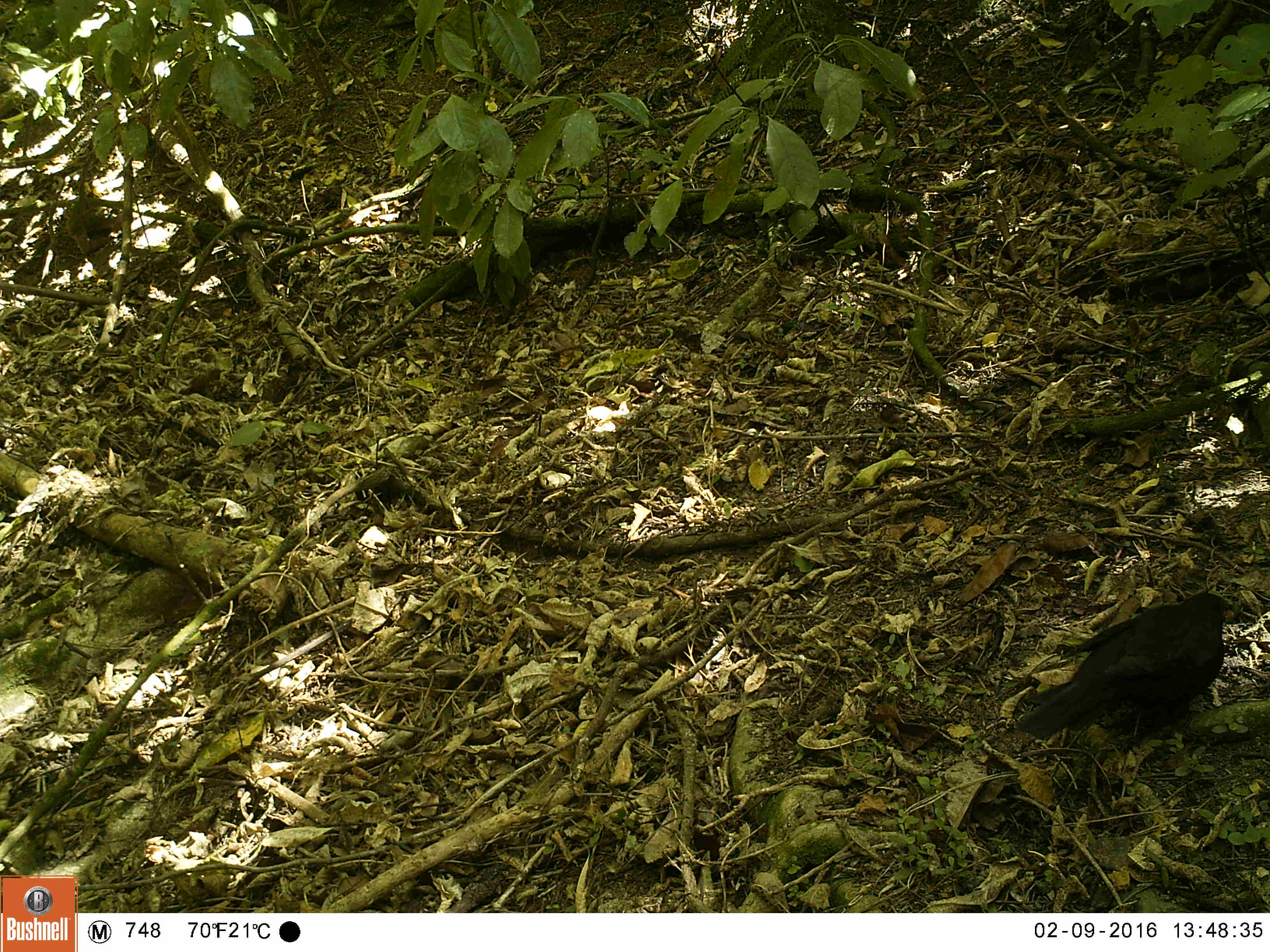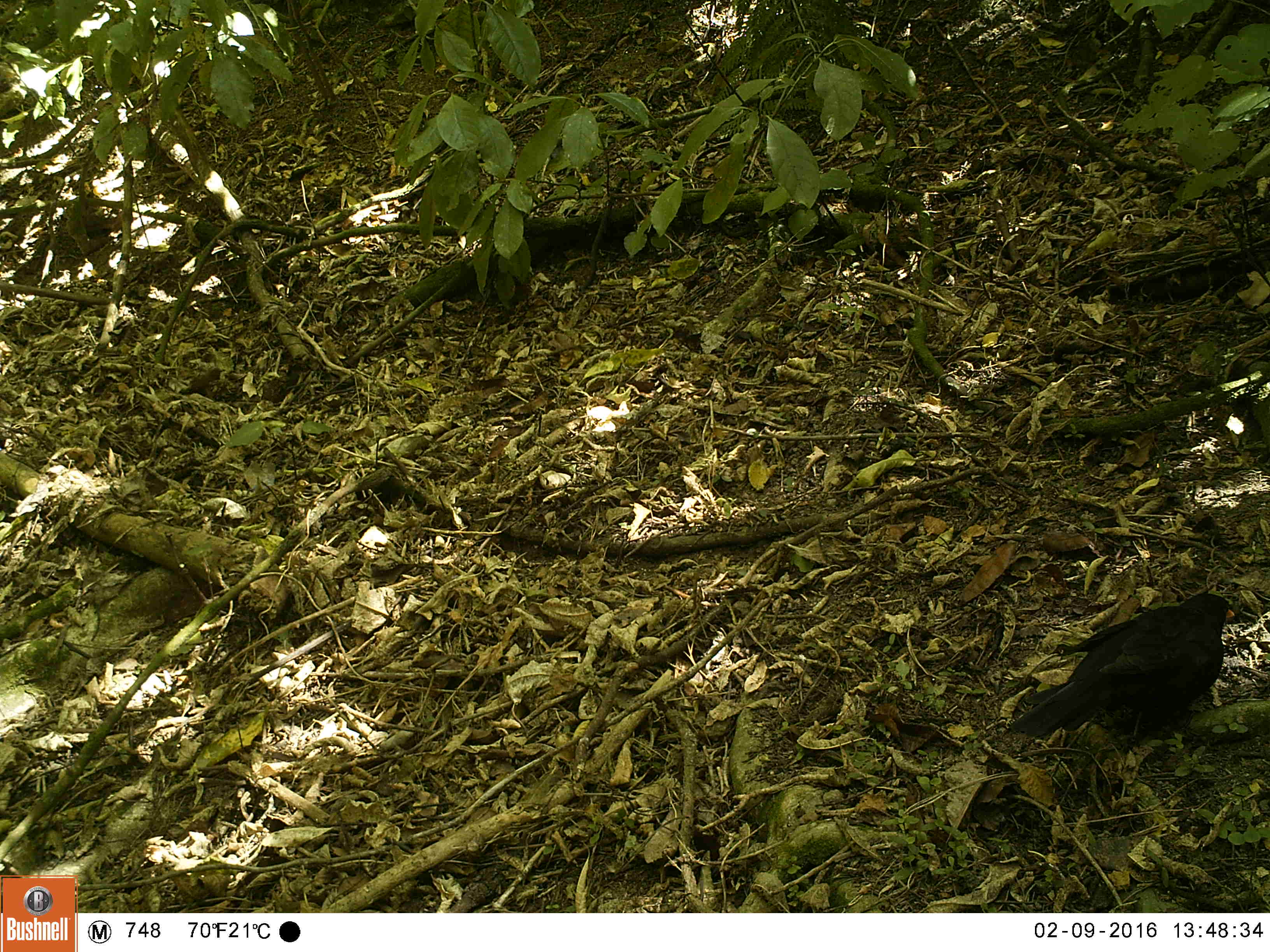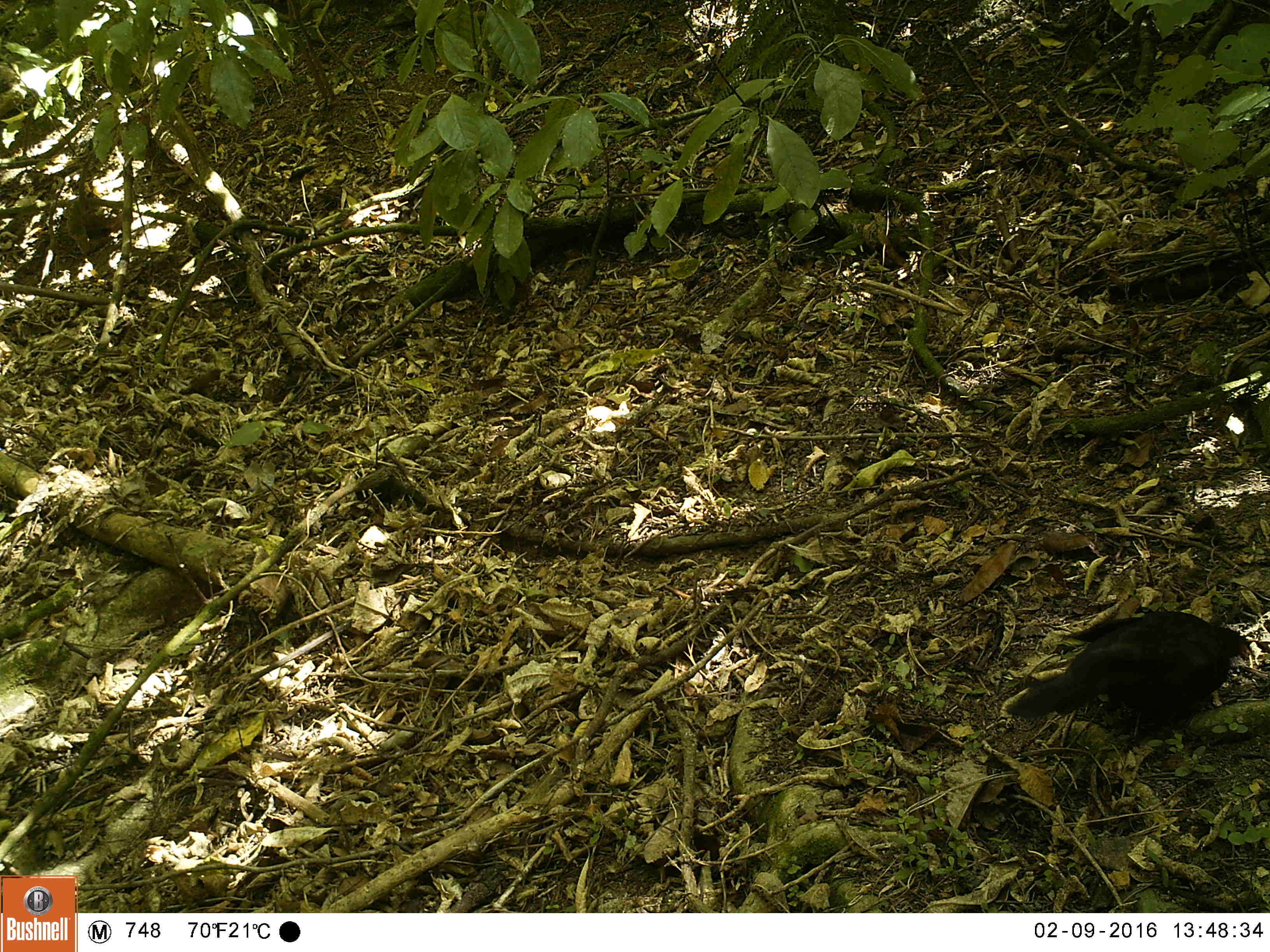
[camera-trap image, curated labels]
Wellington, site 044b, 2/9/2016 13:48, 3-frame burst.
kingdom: Animalia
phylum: Chordata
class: Aves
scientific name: Aves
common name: bird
Bird (Aves).